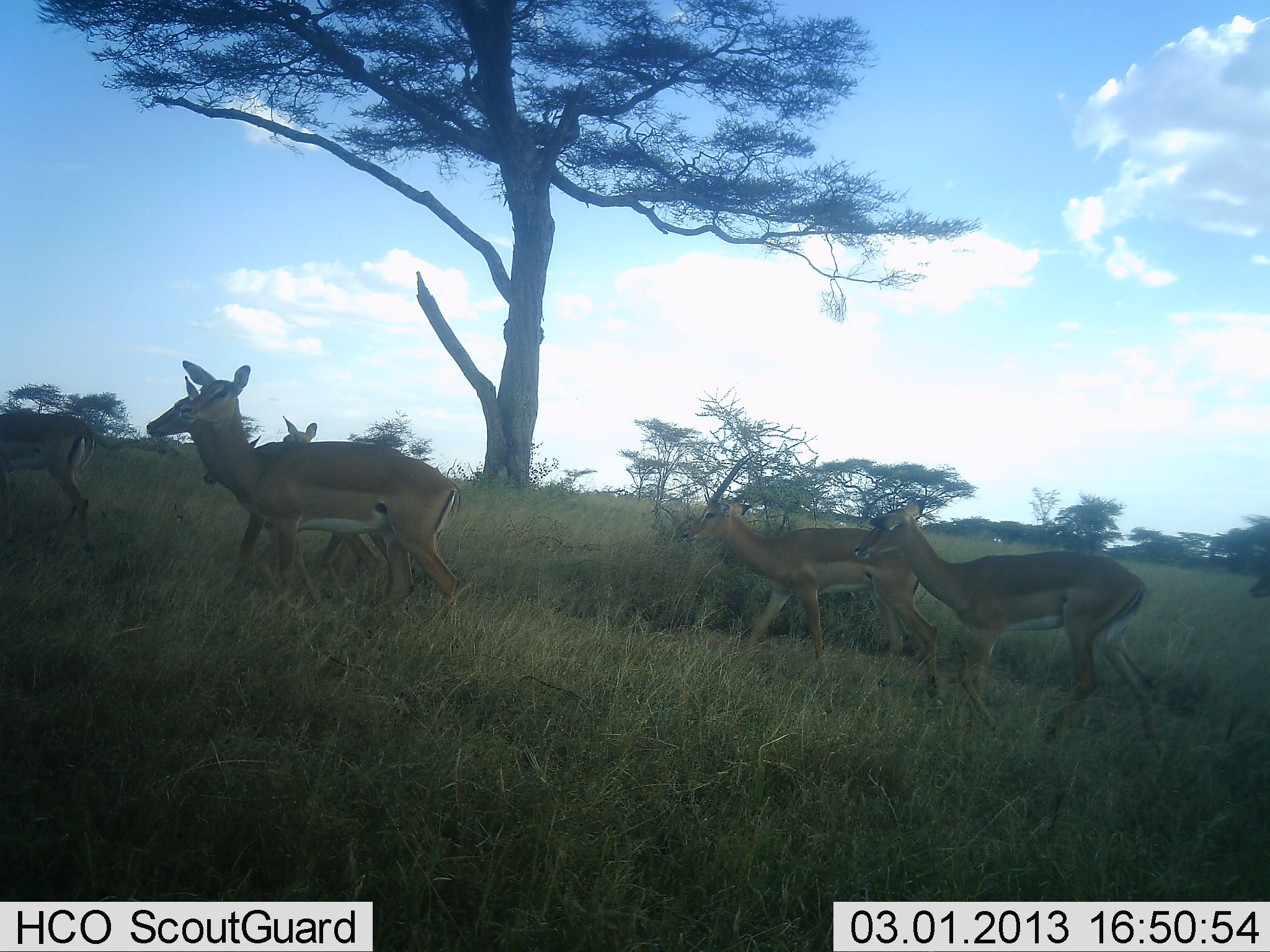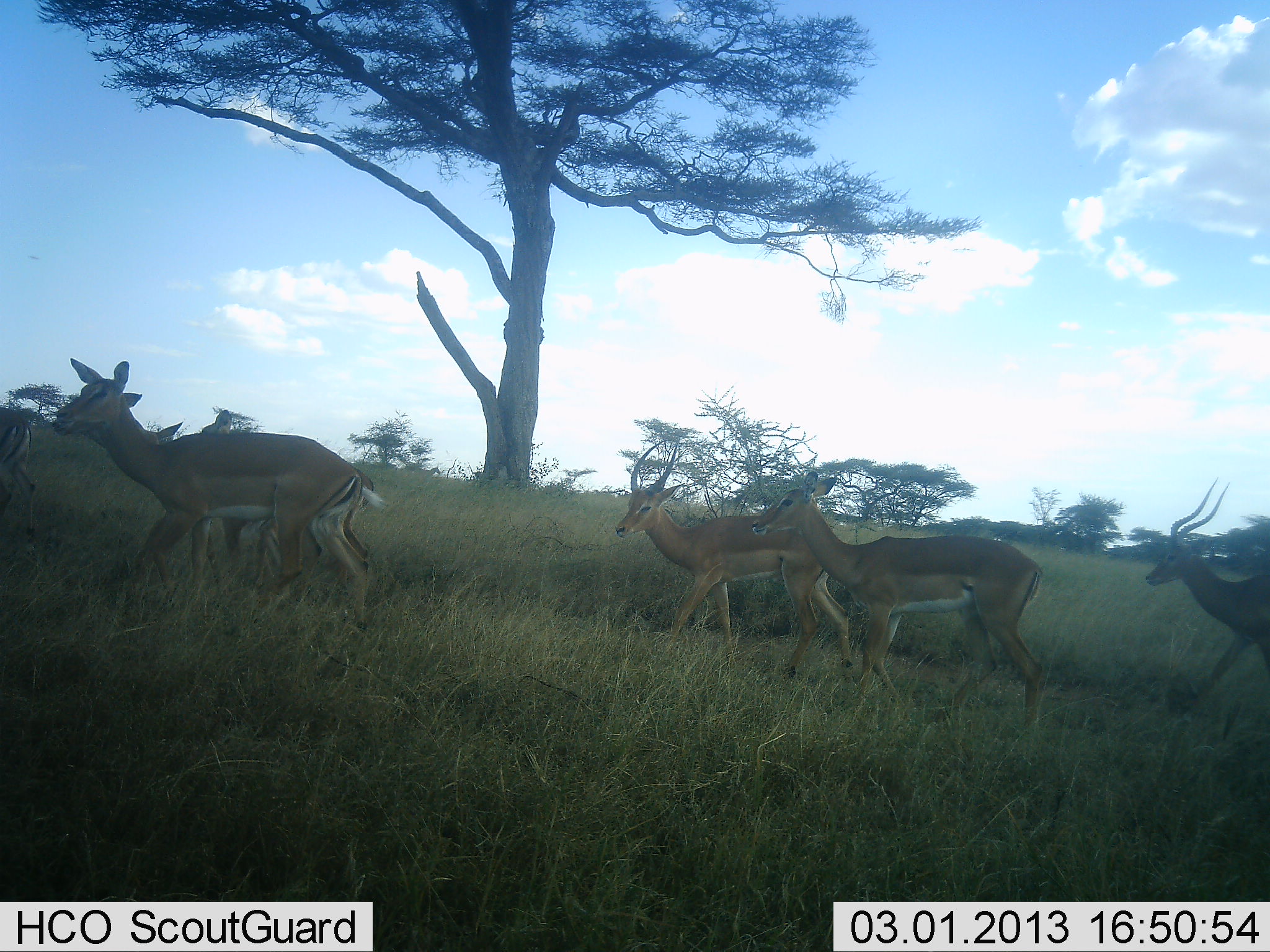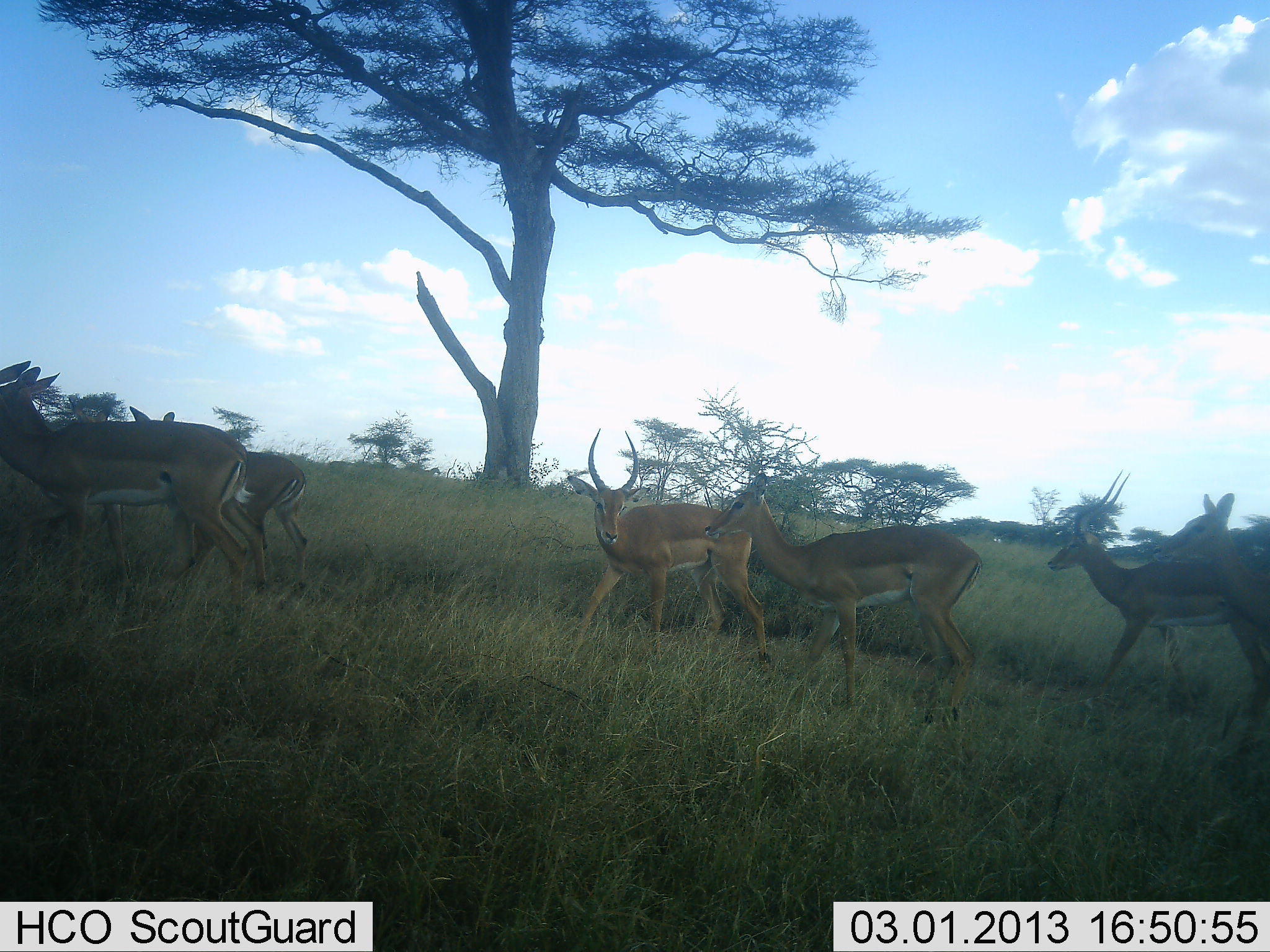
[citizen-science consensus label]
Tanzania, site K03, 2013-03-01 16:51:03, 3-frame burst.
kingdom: Animalia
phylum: Chordata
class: Mammalia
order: Artiodactyla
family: Bovidae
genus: Aepyceros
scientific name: Aepyceros melampus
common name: impala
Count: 7.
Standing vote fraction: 0%.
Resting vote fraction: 0%.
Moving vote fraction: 100%.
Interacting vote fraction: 0%.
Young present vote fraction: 10%.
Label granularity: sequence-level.